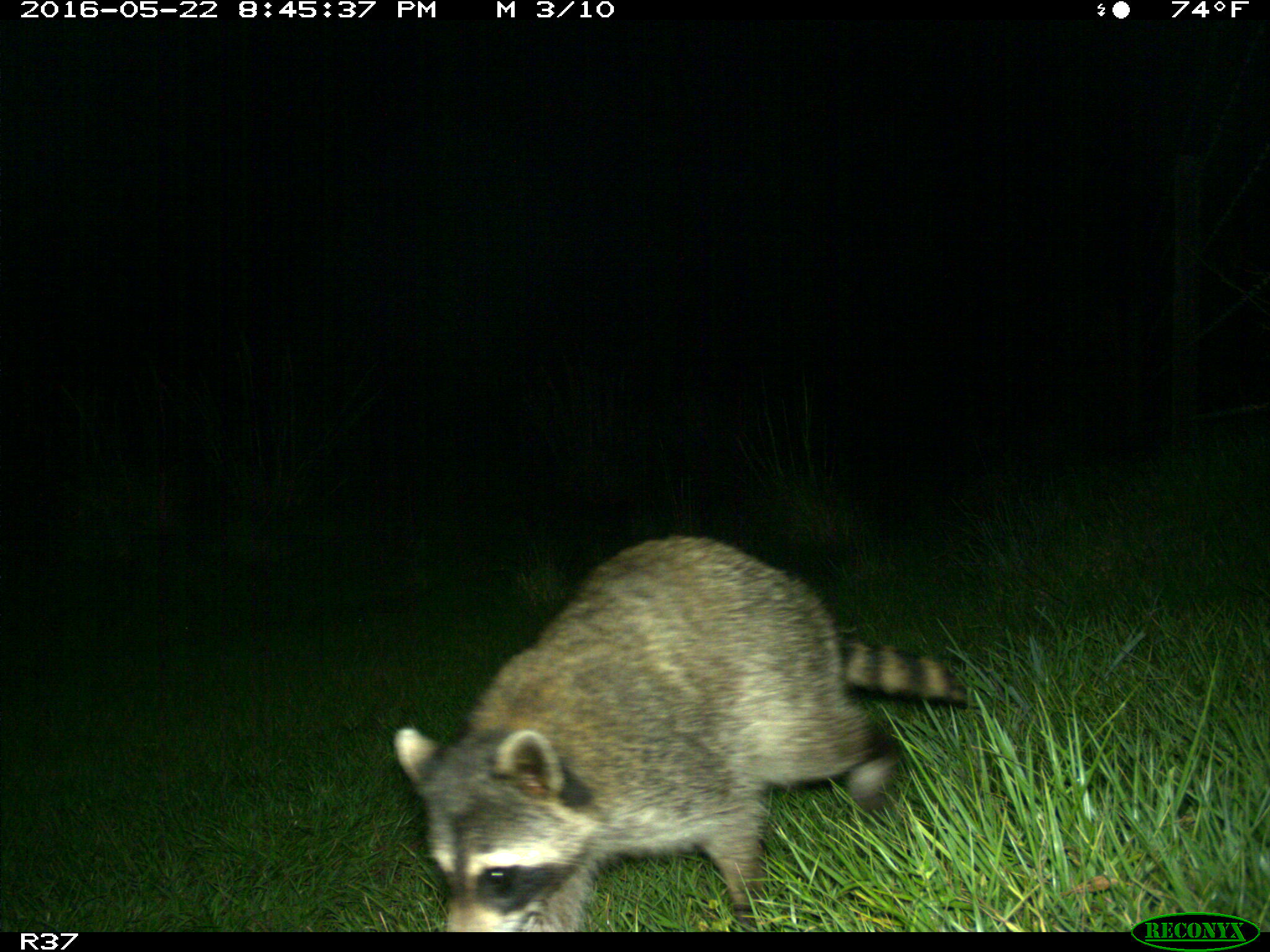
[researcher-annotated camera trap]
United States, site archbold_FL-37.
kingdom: Animalia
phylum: Chordata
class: Mammalia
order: Carnivora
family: Procyonidae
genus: Procyon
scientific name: Procyon lotor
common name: common raccoon